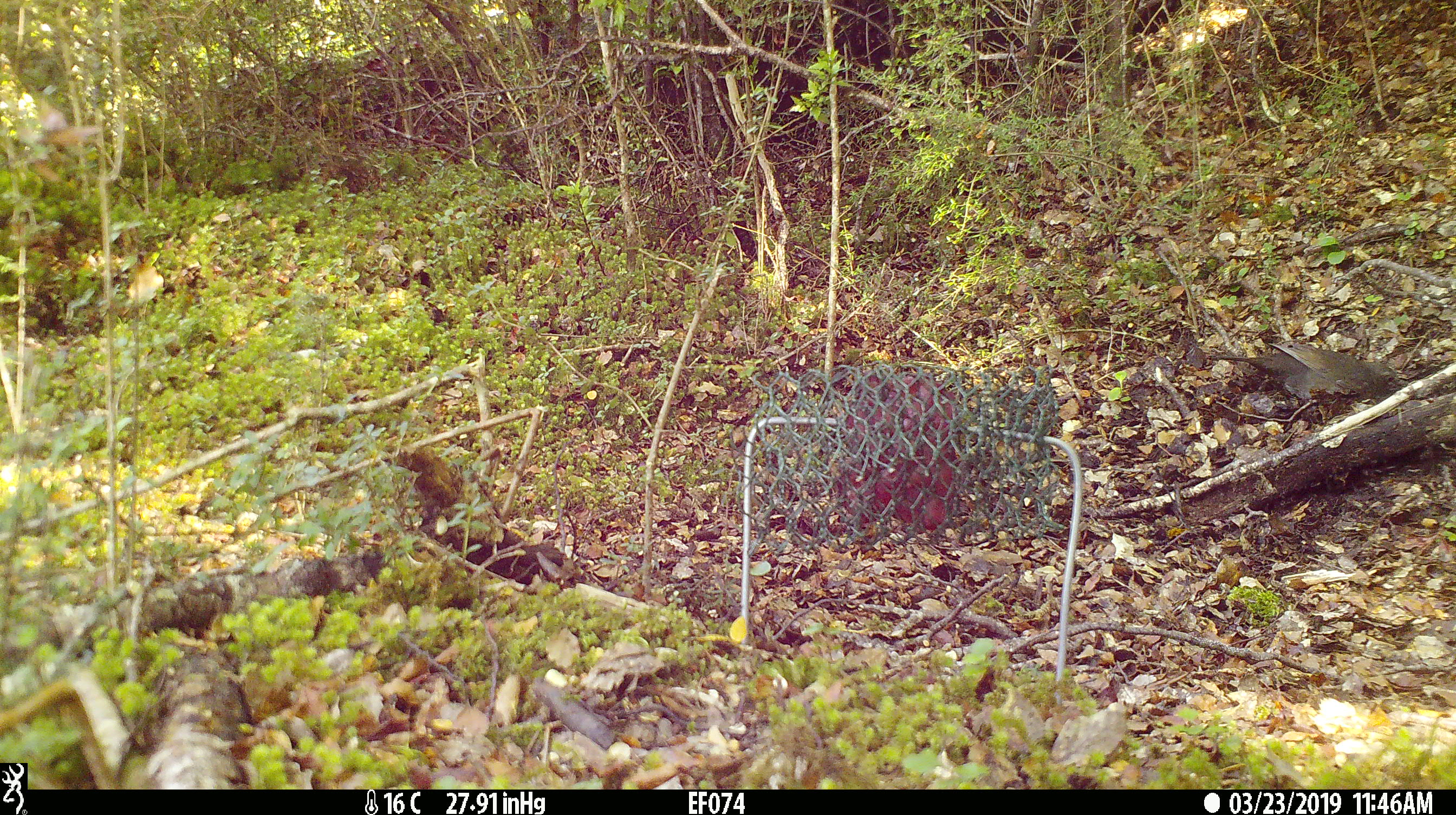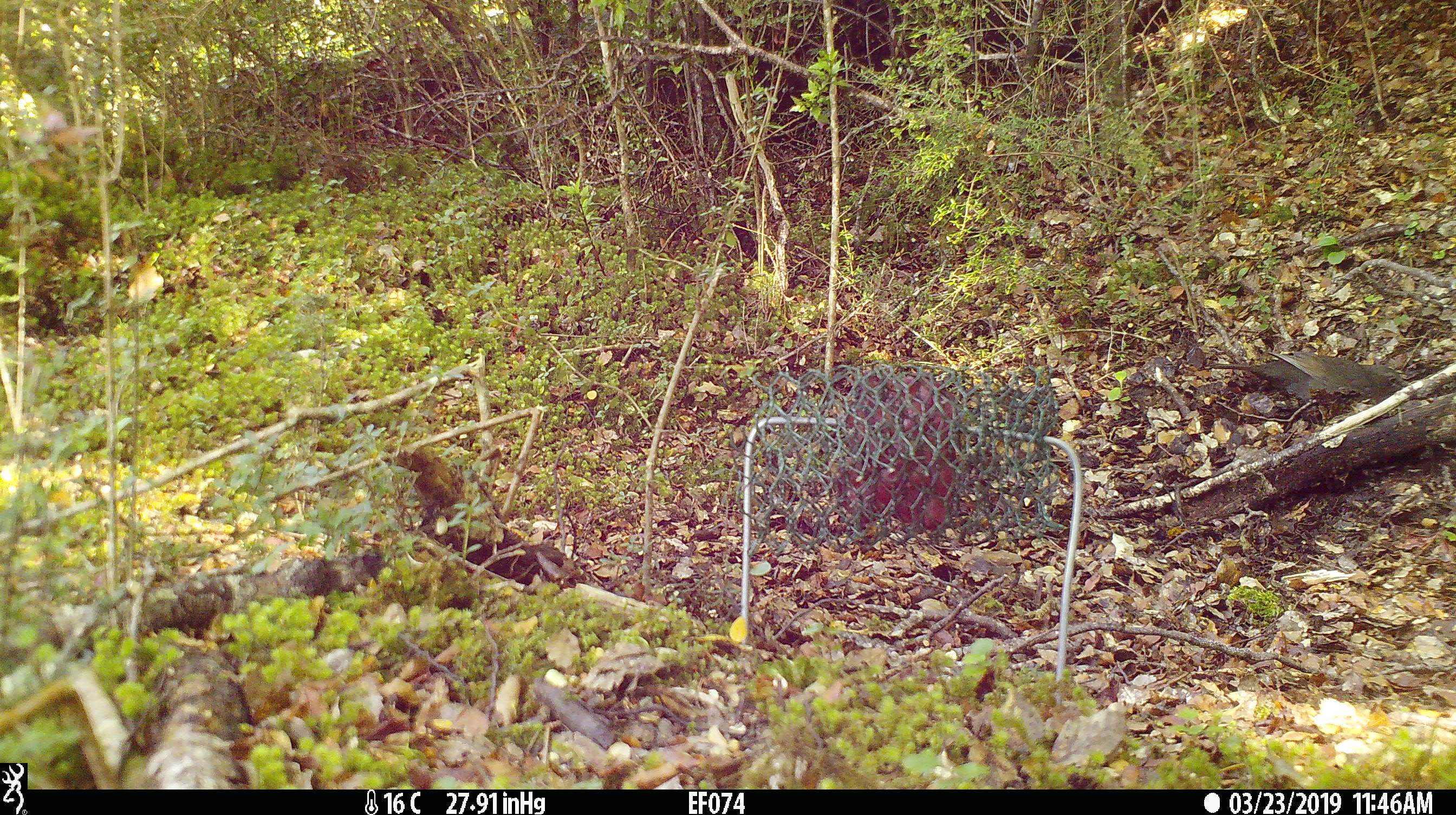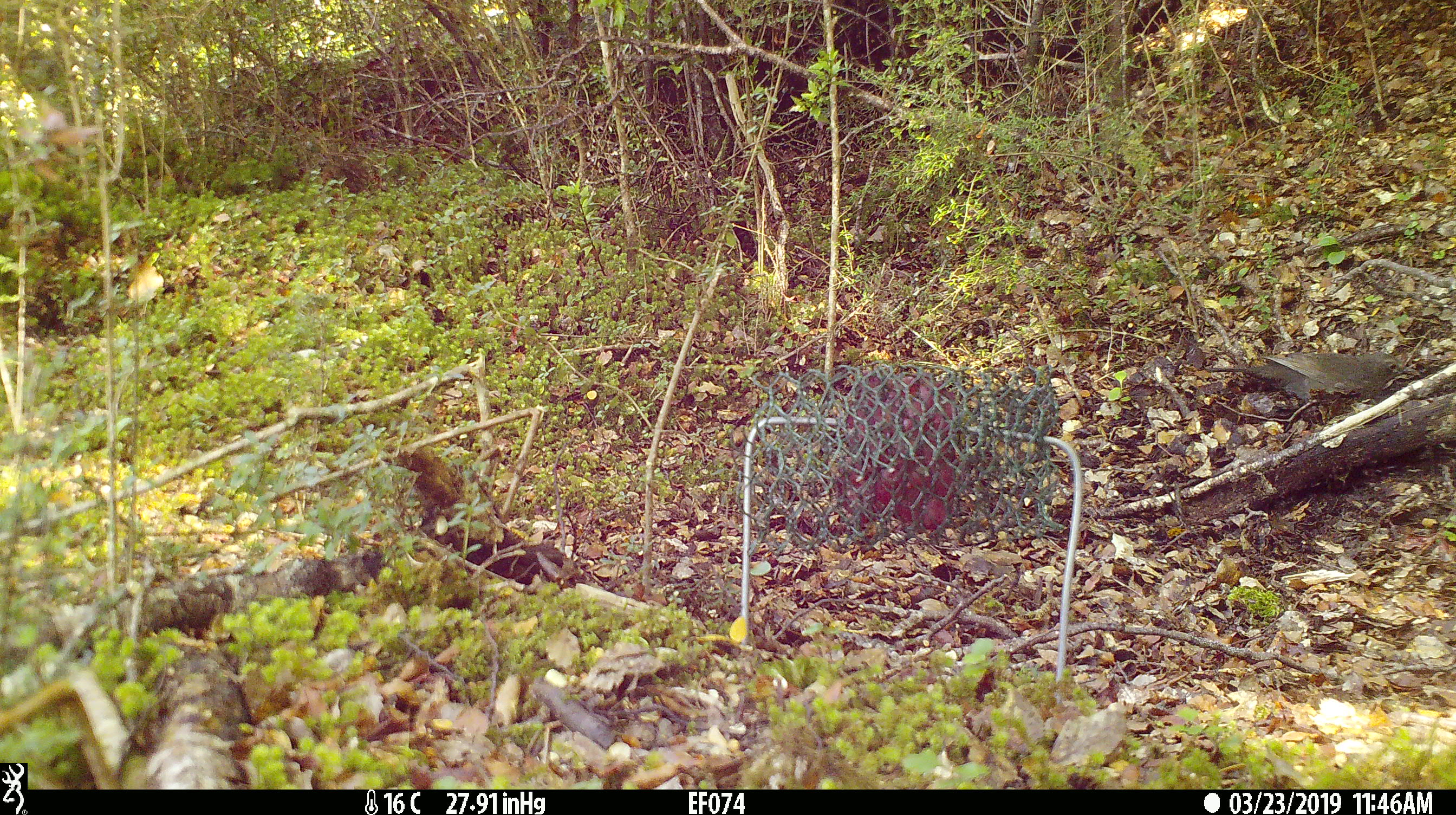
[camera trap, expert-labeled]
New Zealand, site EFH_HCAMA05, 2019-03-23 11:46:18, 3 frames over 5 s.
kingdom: Animalia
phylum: Chordata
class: Aves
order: Passeriformes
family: Turdidae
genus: Turdus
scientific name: Turdus merula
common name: eurasian blackbird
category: blackbird